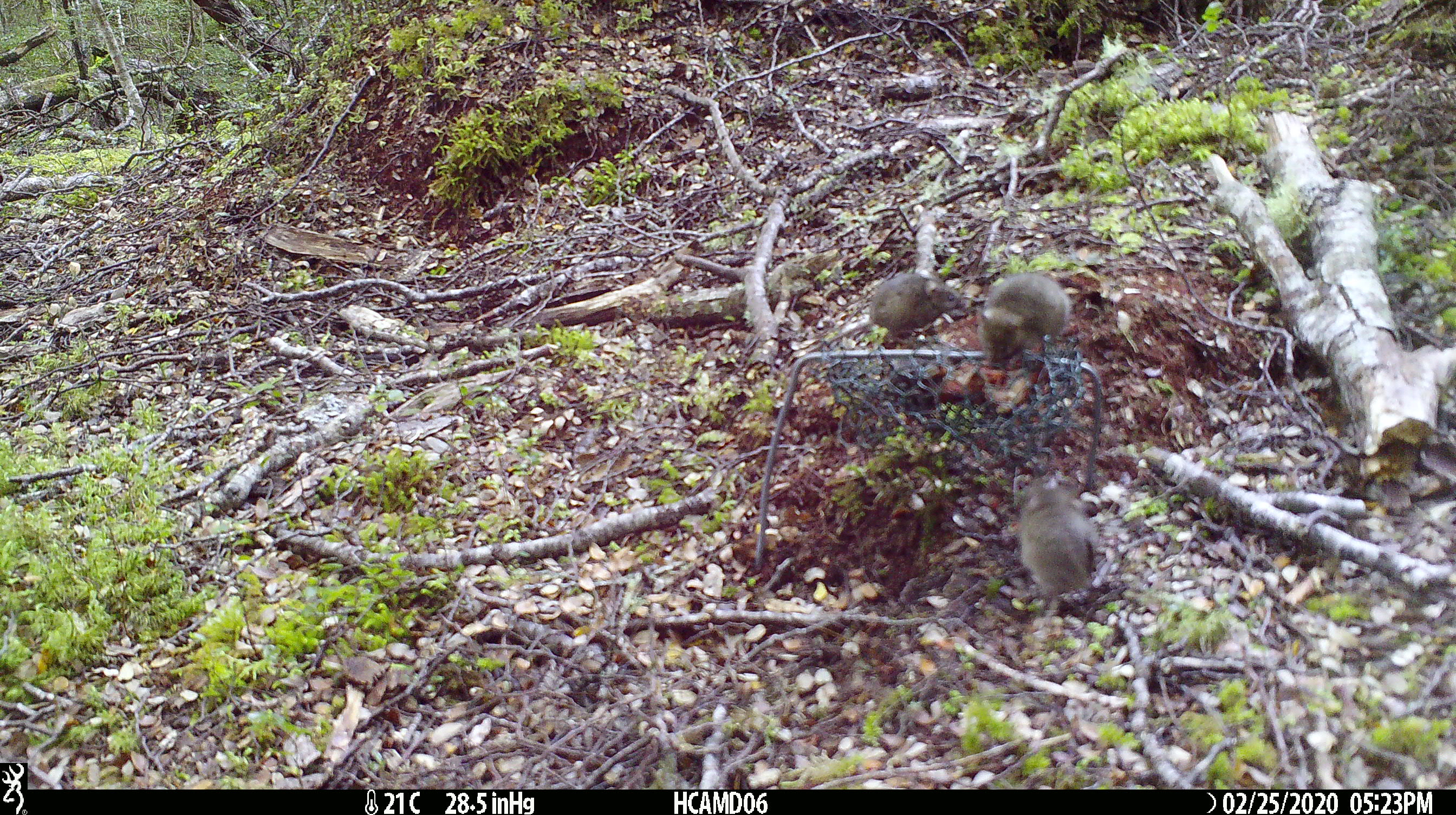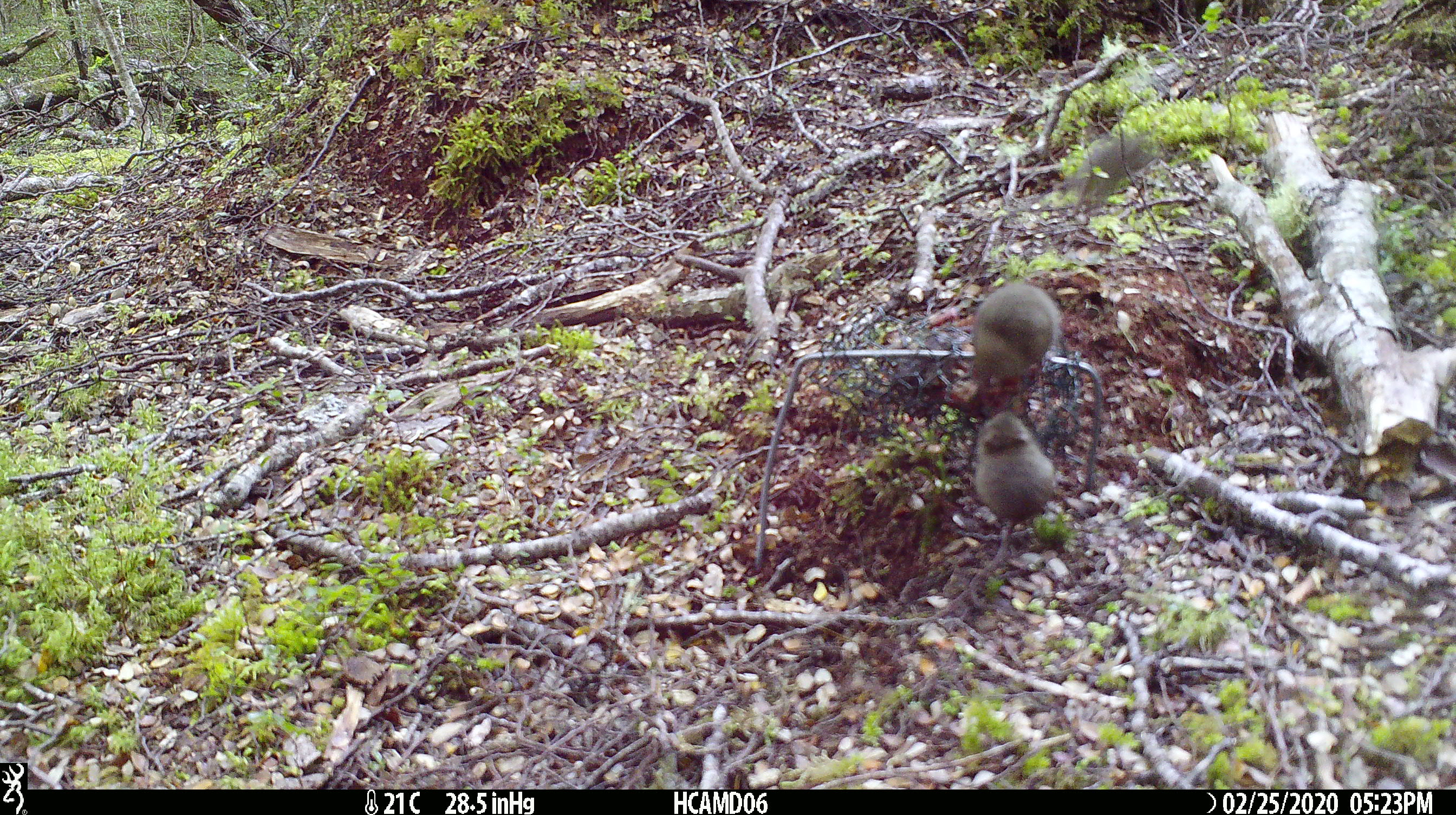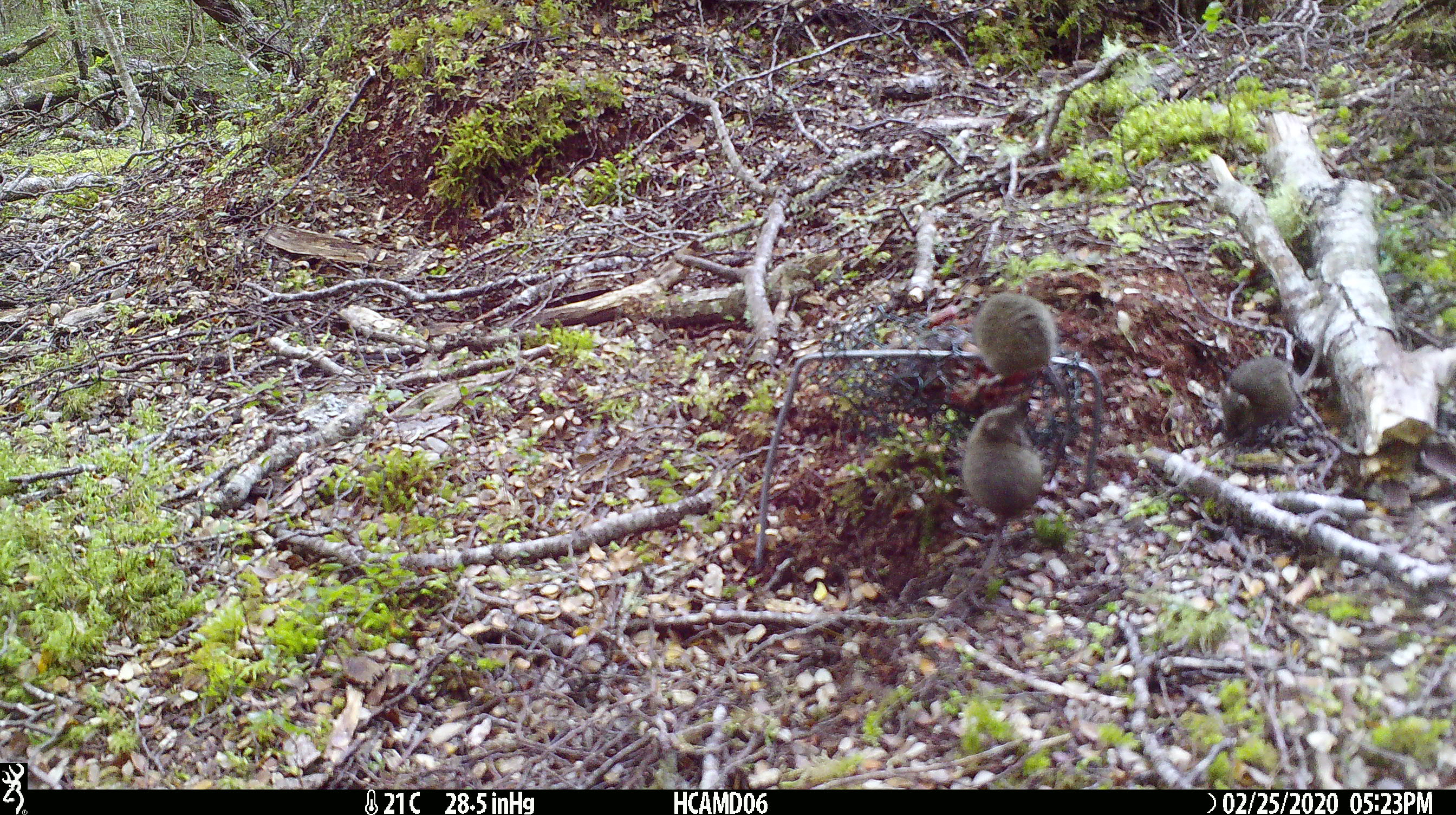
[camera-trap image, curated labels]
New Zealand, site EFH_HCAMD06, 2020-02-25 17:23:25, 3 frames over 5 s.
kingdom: Animalia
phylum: Chordata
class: Mammalia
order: Rodentia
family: Muridae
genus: Mus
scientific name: Mus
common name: mouse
Mouse (Mus).